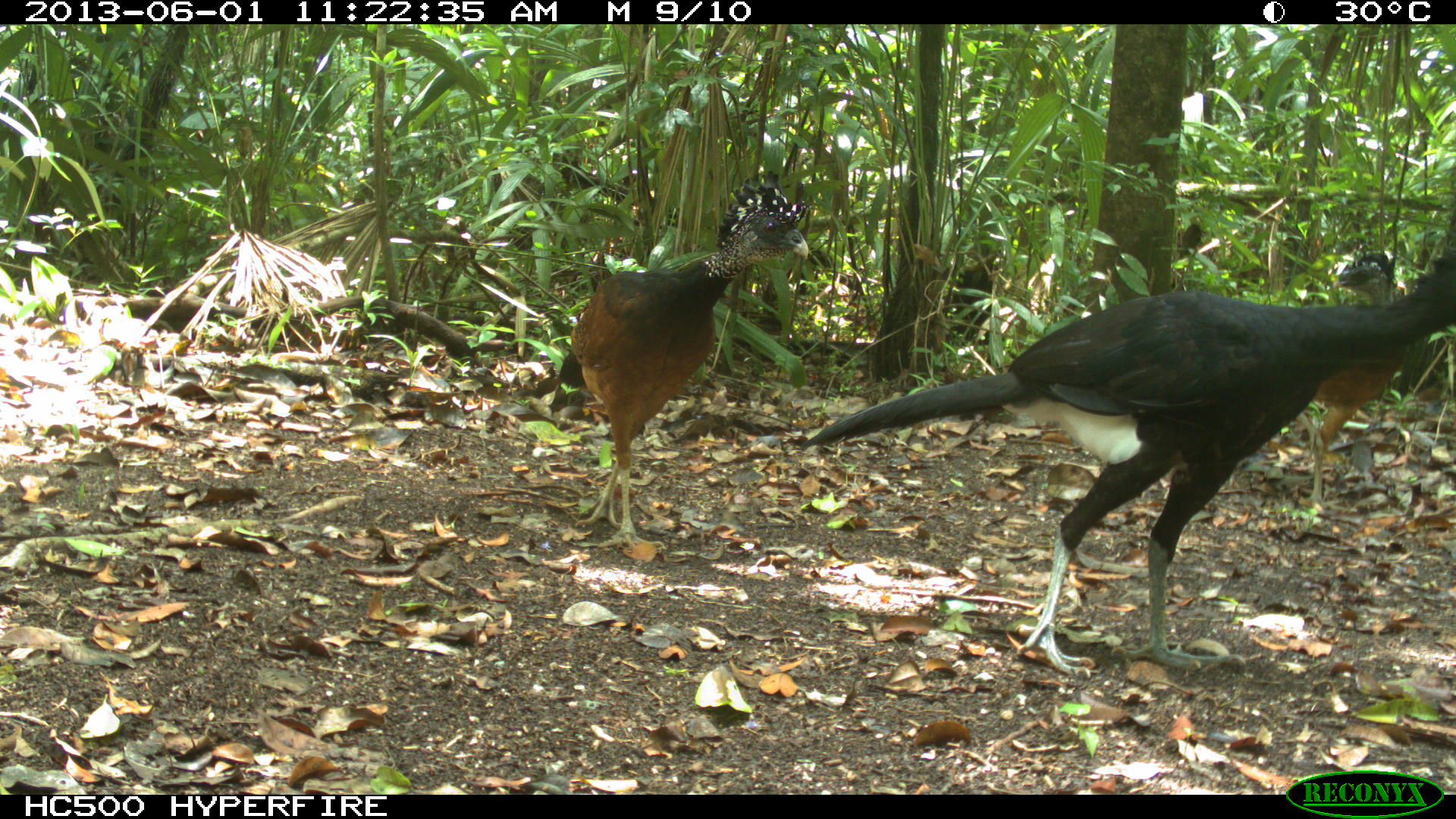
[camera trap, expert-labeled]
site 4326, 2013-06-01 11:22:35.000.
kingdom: Animalia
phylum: Chordata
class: Aves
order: Galliformes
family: Cracidae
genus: Crax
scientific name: Crax rubra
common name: great curassow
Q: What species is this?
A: Crax rubra (great curassow).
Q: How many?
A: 3.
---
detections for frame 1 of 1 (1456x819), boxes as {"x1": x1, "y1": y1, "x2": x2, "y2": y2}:
crax rubra: {"x1": 797, "y1": 248, "x2": 1456, "y2": 679}; {"x1": 555, "y1": 168, "x2": 809, "y2": 552}; {"x1": 1294, "y1": 249, "x2": 1409, "y2": 516}